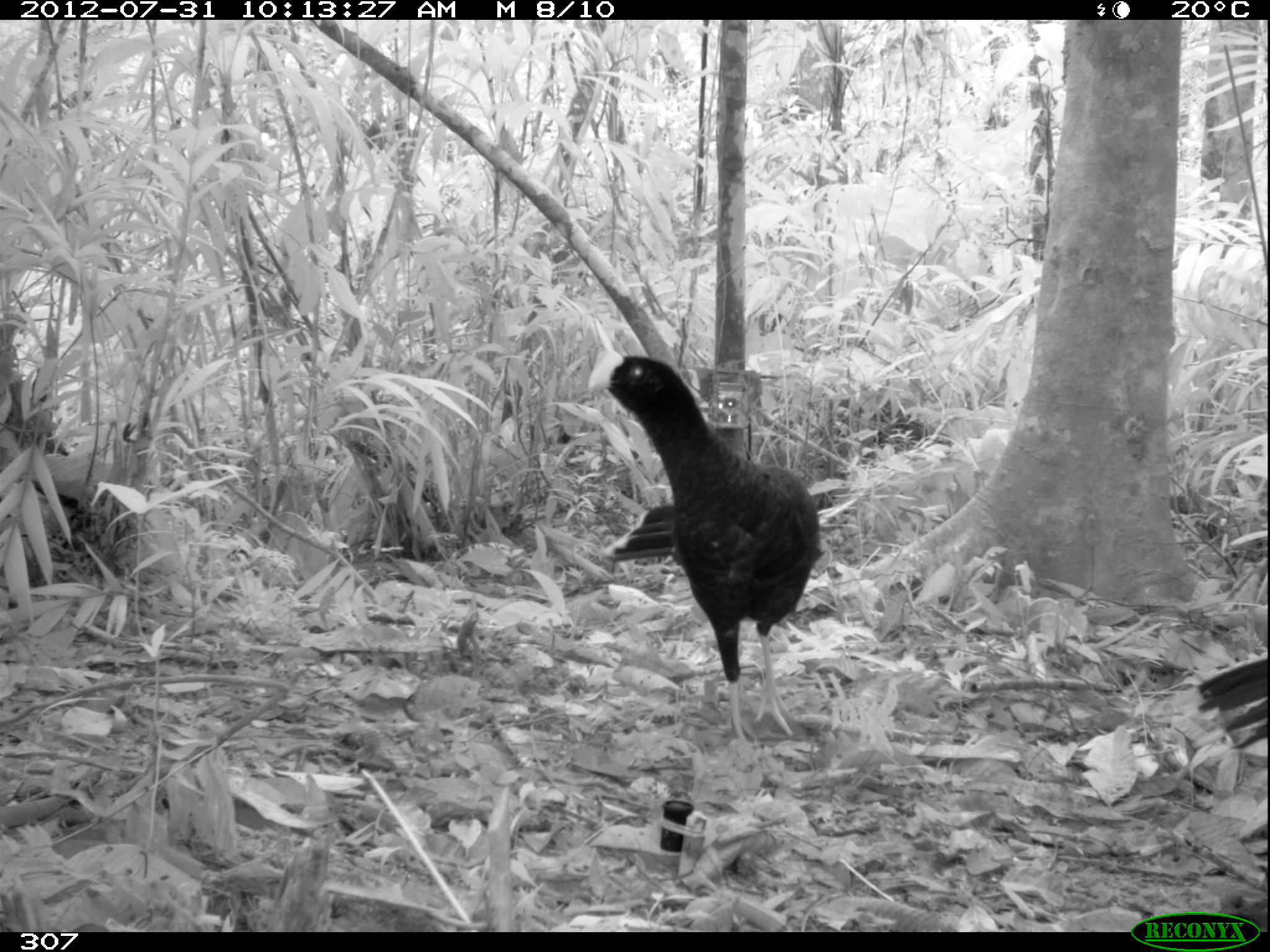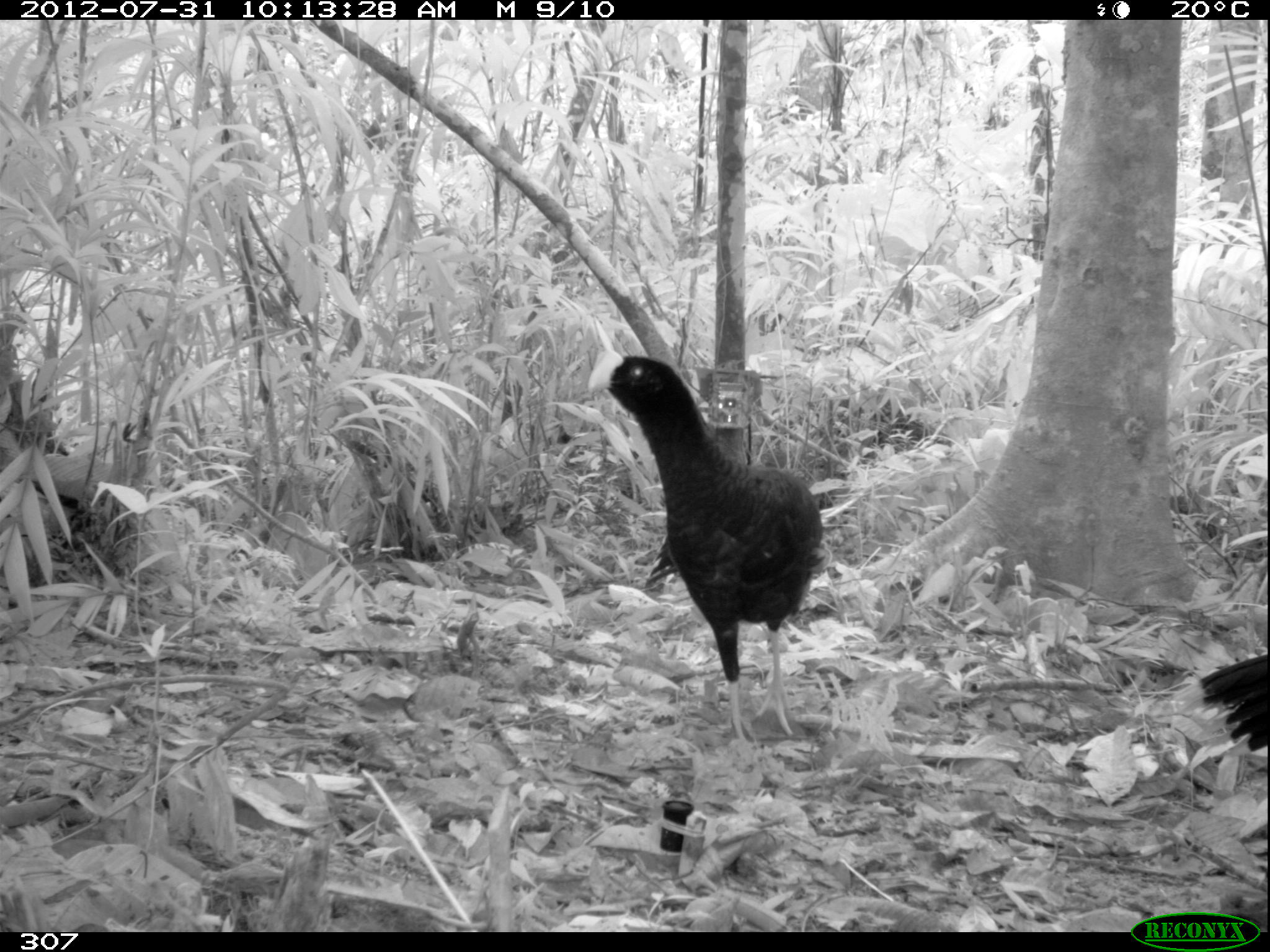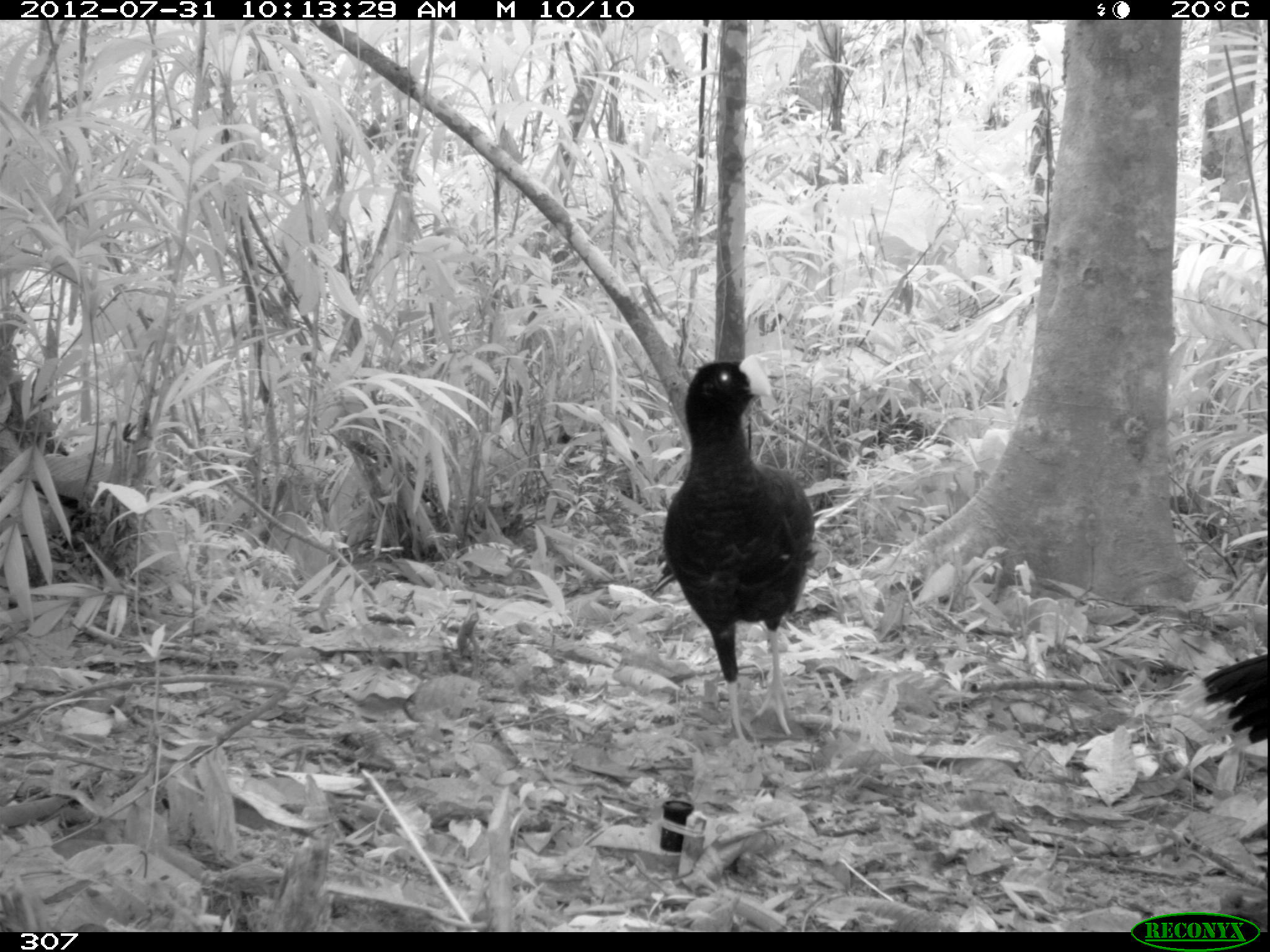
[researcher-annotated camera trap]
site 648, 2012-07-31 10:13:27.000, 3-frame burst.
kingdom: Animalia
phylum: Chordata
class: Aves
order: Galliformes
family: Cracidae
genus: Mitu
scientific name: Mitu tuberosum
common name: razor-billed curassow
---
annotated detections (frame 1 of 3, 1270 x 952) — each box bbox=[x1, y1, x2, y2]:
mitu tuberosum: bbox=[582, 345, 823, 746]; bbox=[1168, 649, 1270, 764]